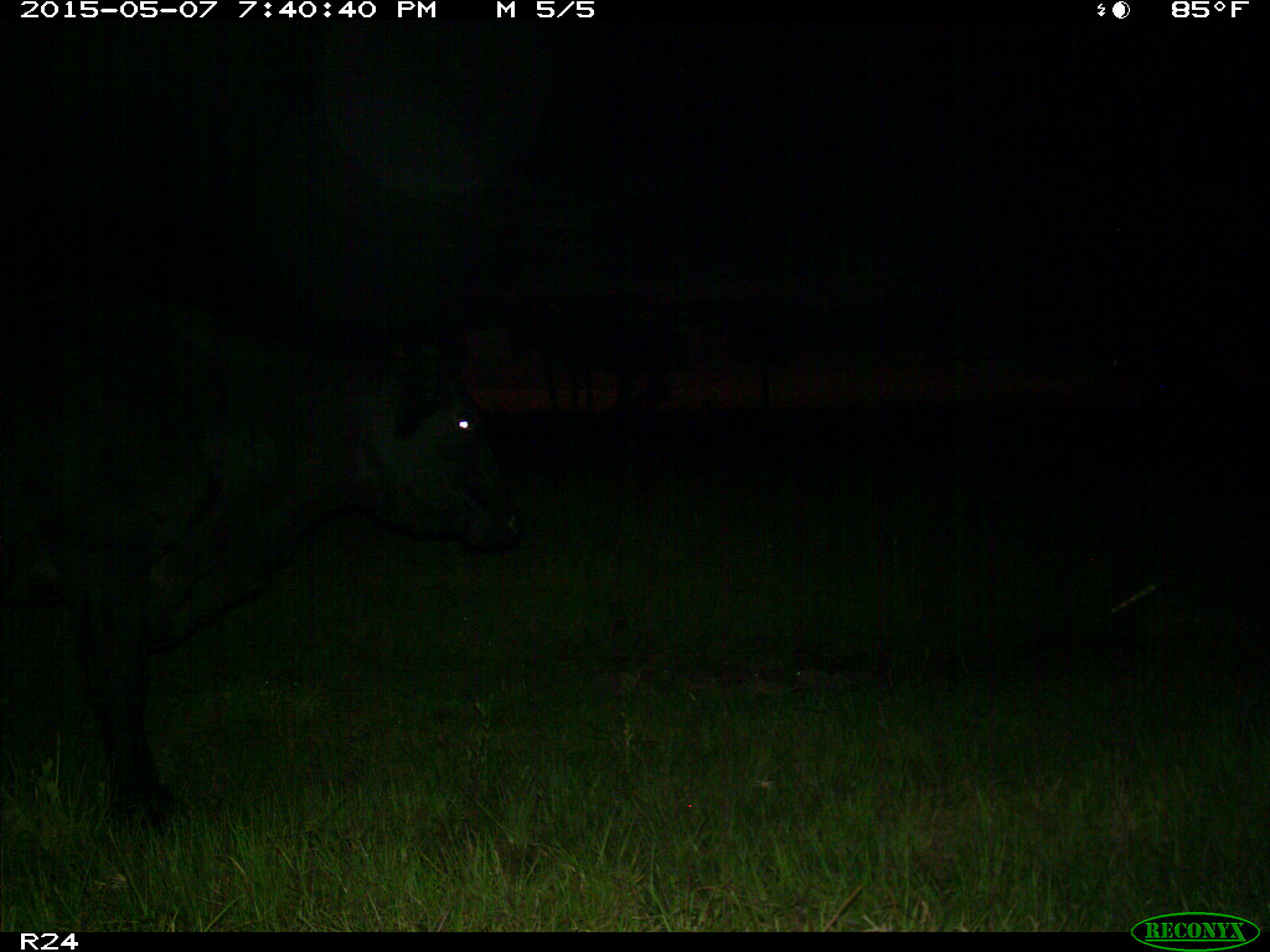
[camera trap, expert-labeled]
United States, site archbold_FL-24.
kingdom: Animalia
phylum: Chordata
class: Mammalia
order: Artiodactyla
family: Bovidae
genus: Bos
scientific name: Bos taurus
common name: domestic cow